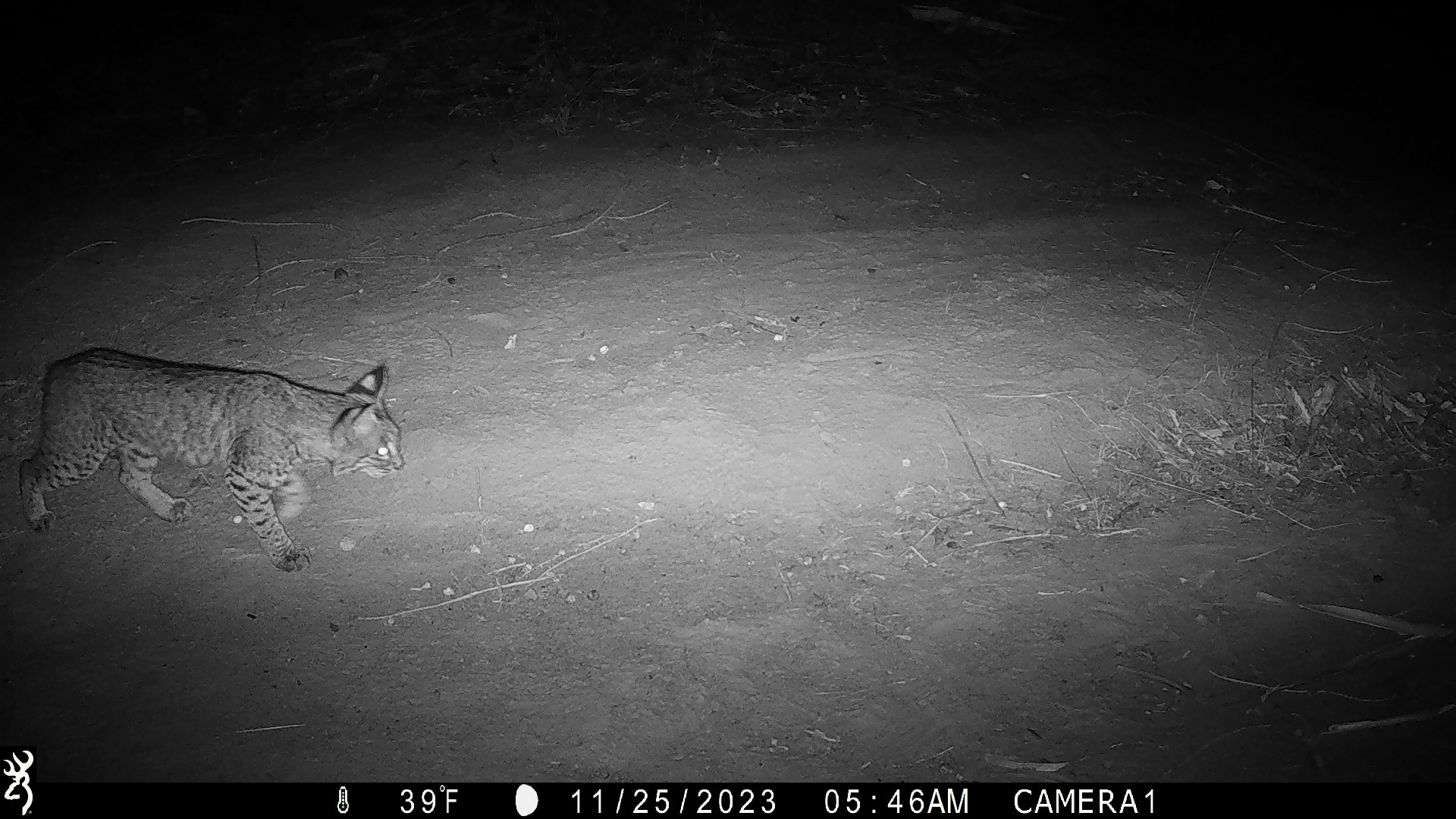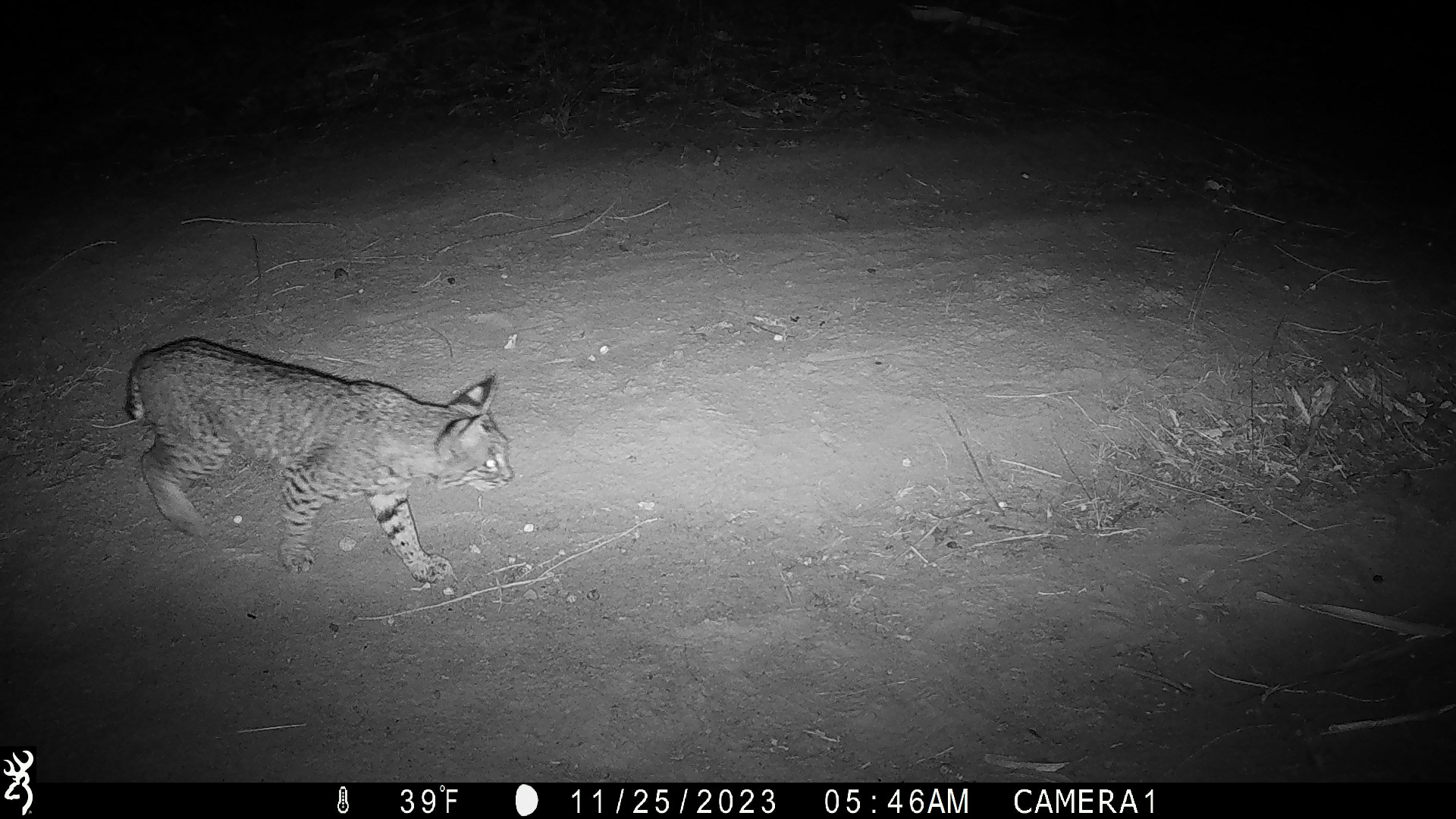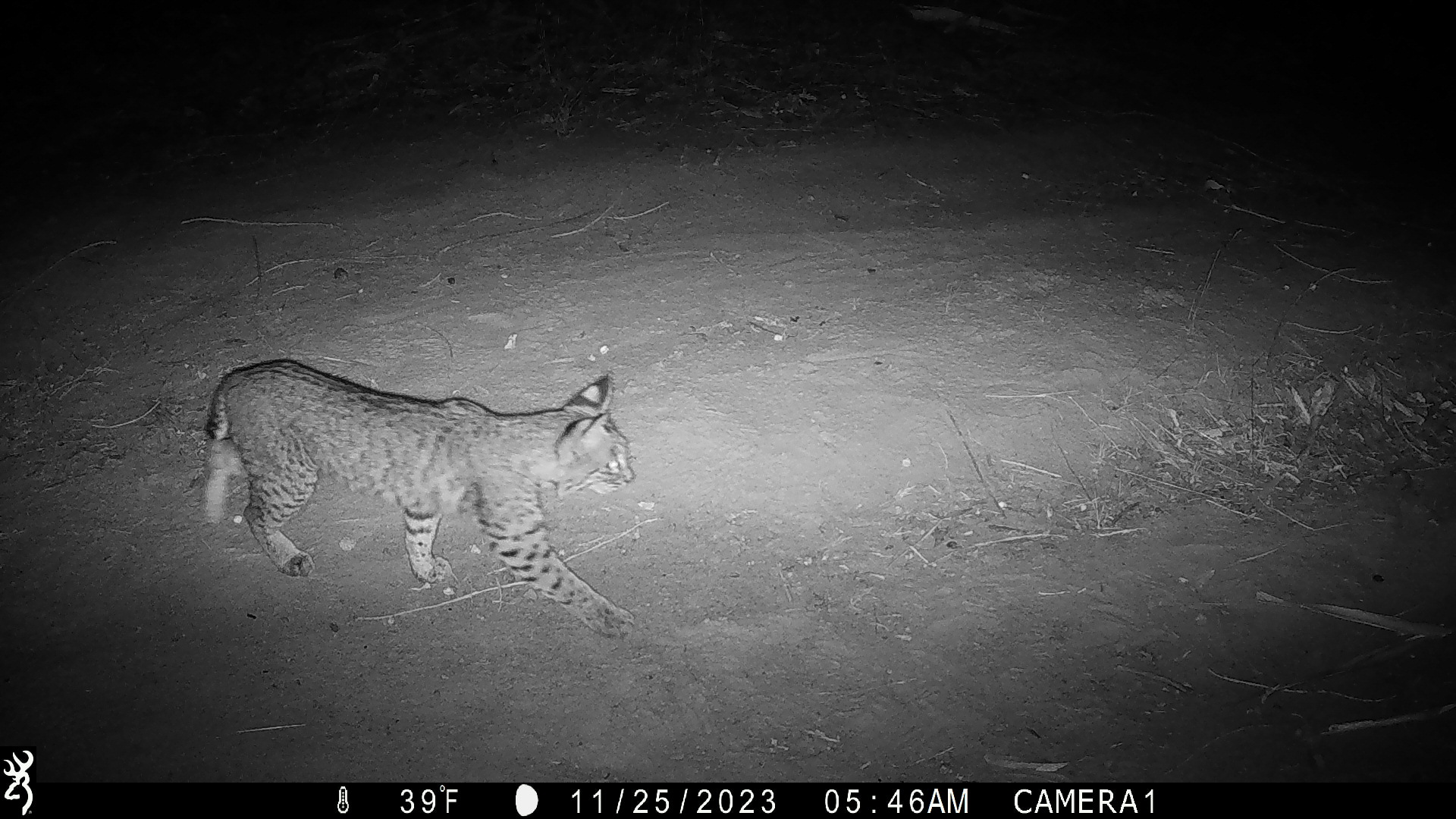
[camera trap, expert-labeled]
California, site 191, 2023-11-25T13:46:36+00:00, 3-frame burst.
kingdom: Animalia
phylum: Chordata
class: Mammalia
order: Carnivora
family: Felidae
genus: Lynx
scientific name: Lynx rufus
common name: bobcat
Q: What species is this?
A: Bobcat (Lynx rufus).